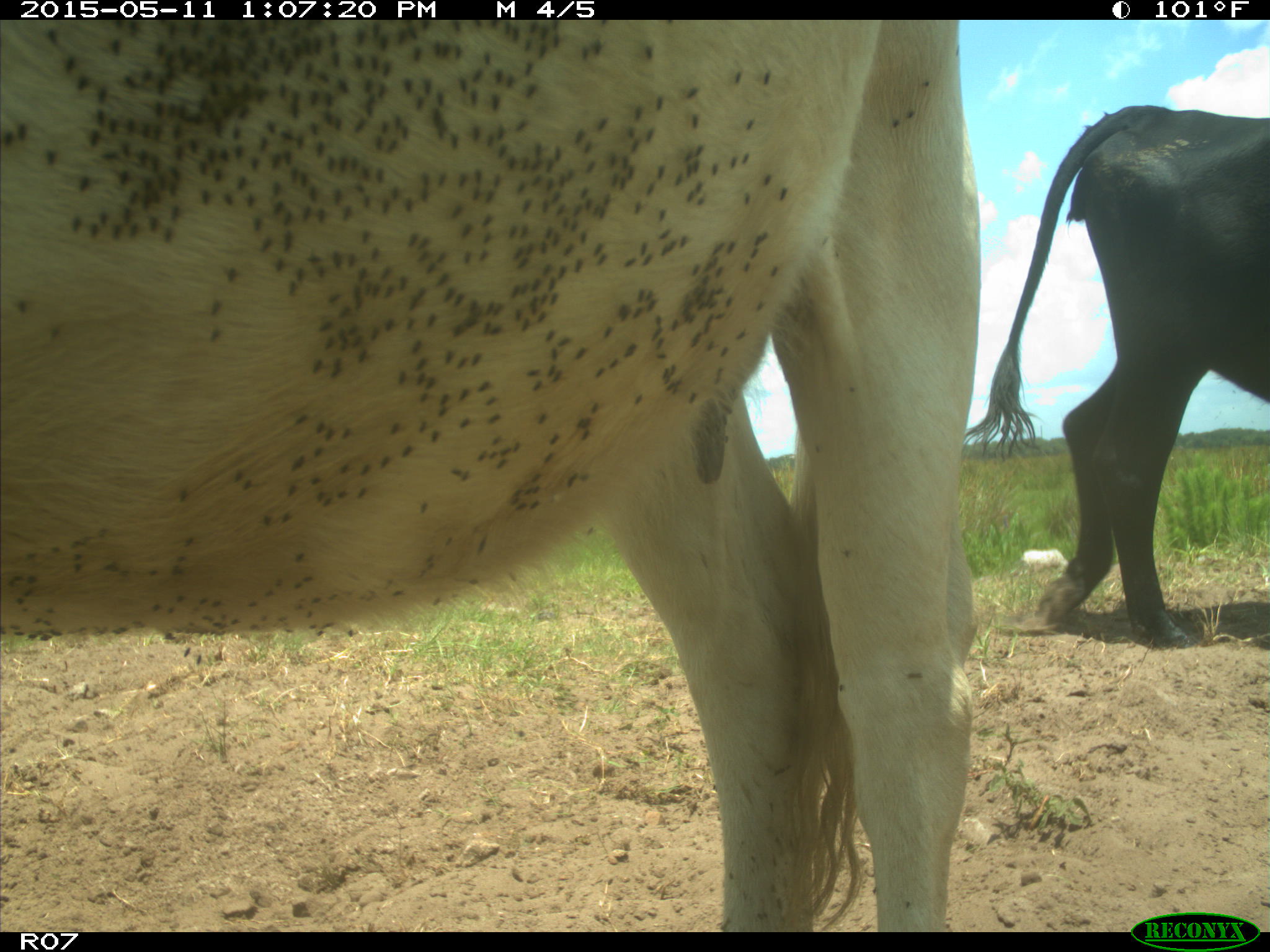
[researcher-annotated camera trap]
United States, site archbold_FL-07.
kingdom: Animalia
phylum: Chordata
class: Mammalia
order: Artiodactyla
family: Bovidae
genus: Bos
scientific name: Bos taurus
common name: domestic cow